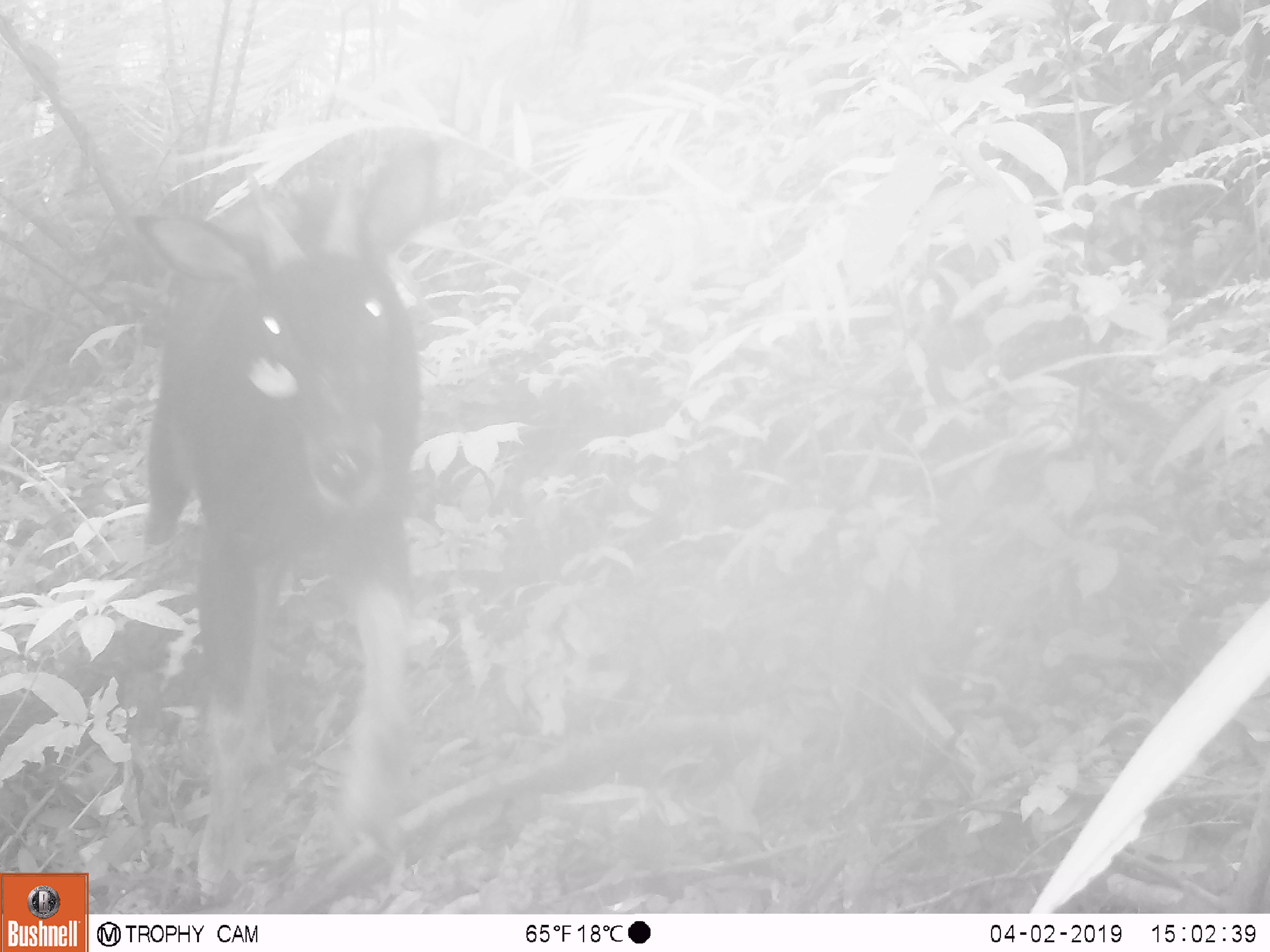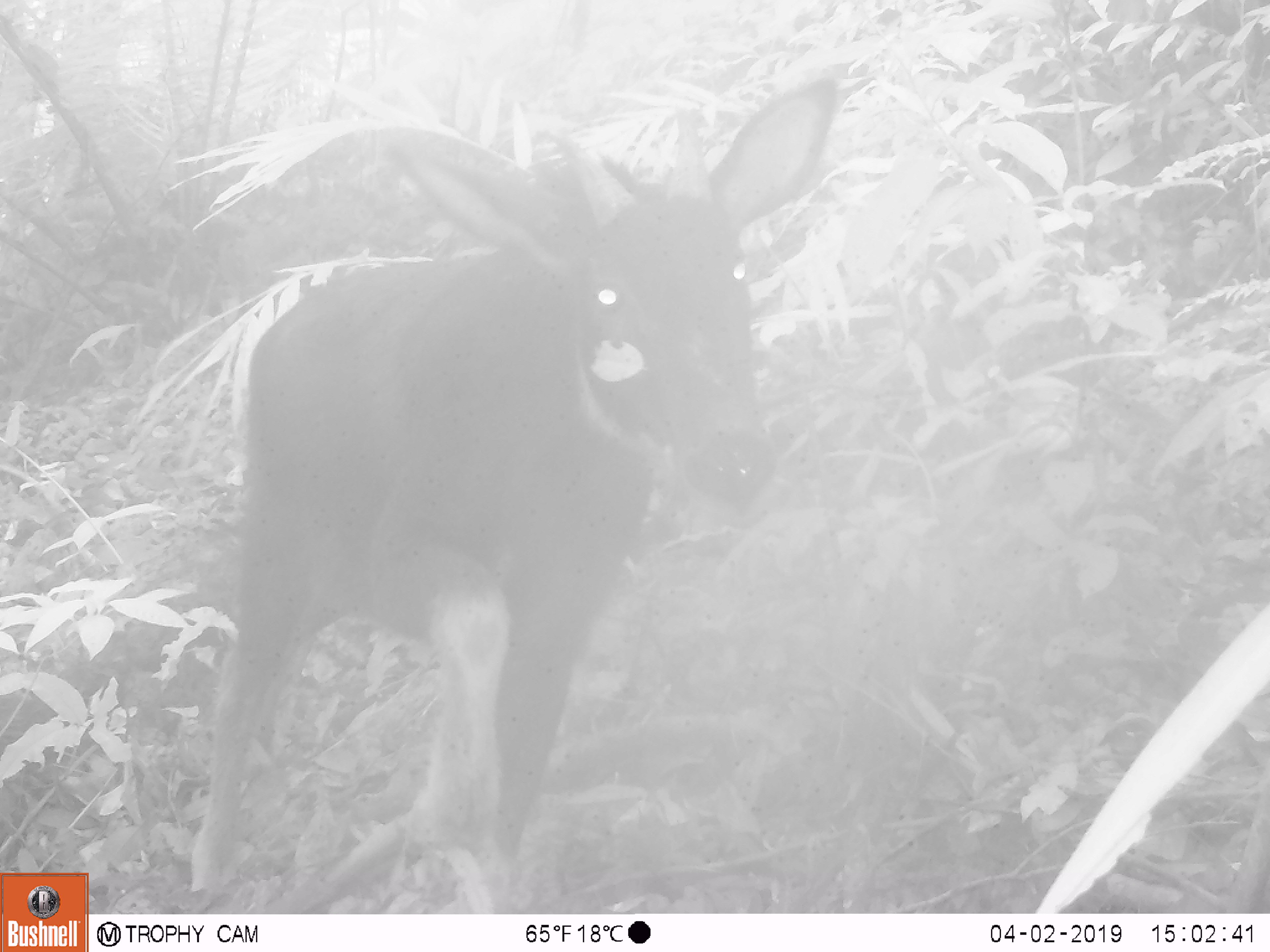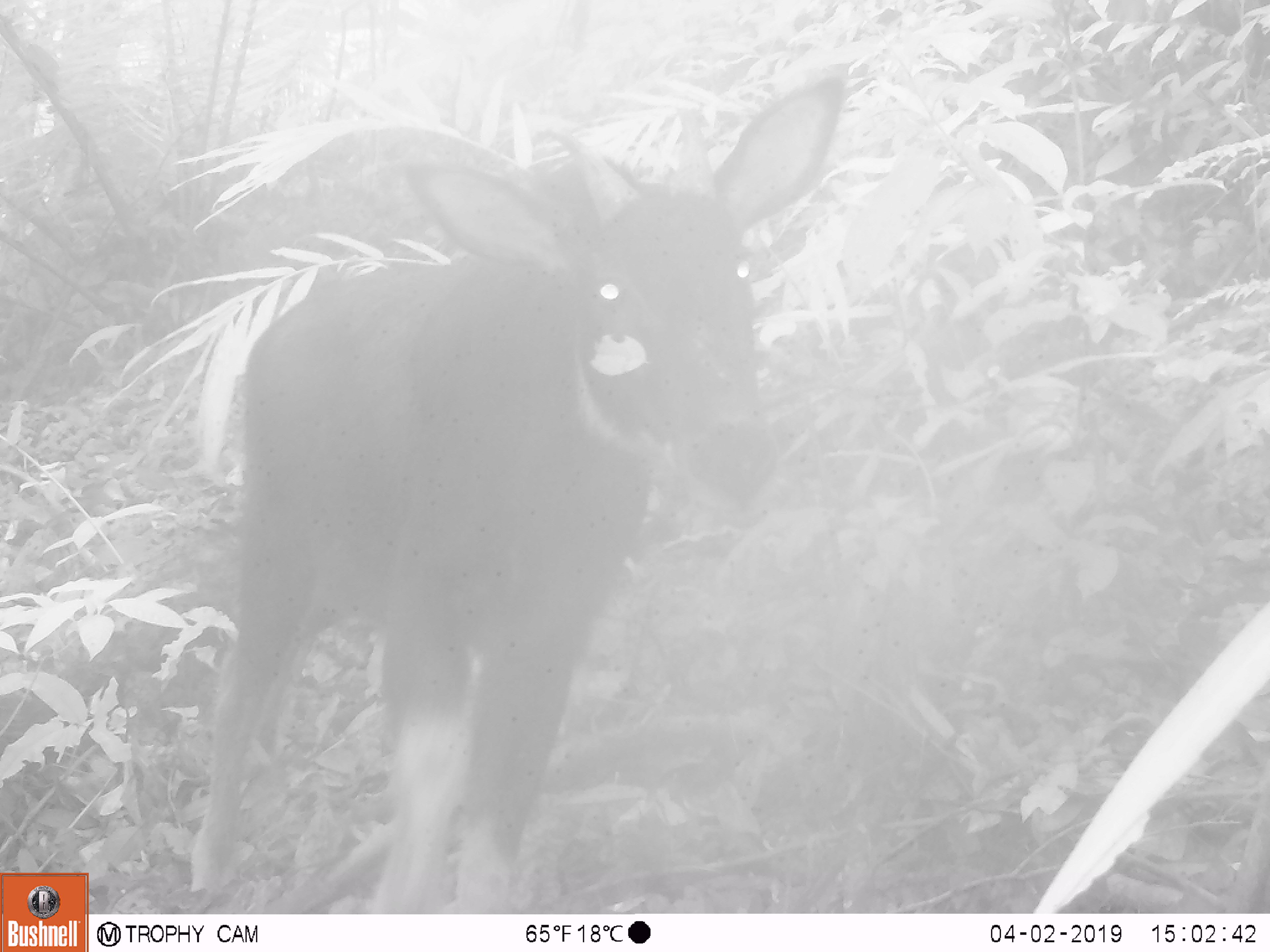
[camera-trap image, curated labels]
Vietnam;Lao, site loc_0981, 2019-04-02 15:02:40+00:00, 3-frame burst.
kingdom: Animalia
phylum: Chordata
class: Mammalia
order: Artiodactyla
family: Bovidae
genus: Capricornis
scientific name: Capricornis sumatraensis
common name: chinese serow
Chinese serow (Capricornis sumatraensis). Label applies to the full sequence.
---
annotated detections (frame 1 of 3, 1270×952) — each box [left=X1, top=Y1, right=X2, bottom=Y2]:
chinese serow: [left=133, top=137, right=438, bottom=914]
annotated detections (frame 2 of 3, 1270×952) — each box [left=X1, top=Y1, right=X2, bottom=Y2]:
chinese serow: [left=187, top=77, right=837, bottom=914]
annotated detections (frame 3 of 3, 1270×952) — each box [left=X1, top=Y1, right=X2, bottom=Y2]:
chinese serow: [left=184, top=72, right=845, bottom=914]